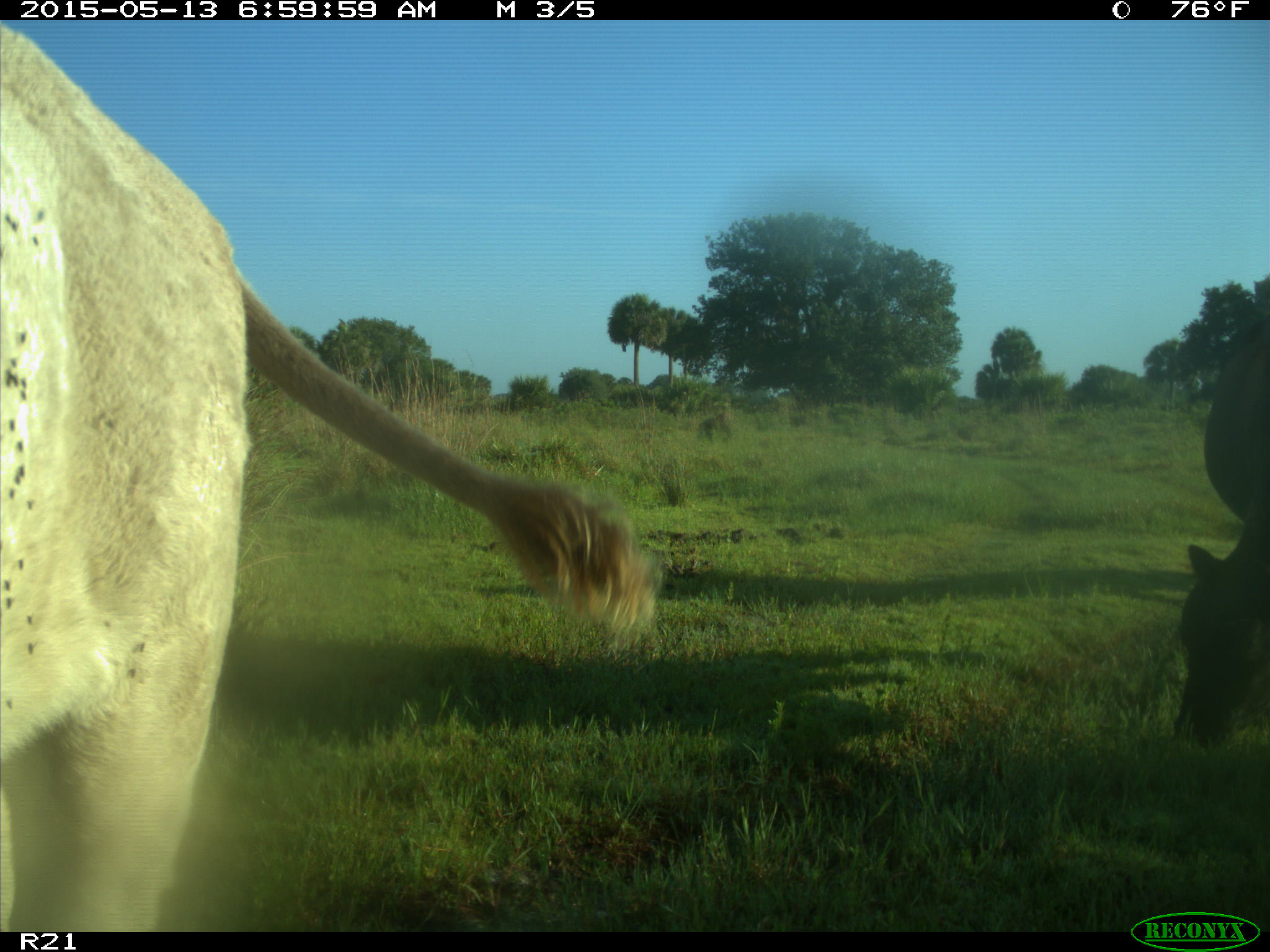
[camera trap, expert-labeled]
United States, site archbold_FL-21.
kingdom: Animalia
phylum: Chordata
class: Mammalia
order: Artiodactyla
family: Bovidae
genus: Bos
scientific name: Bos taurus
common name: domestic cow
Bos taurus (domestic cow).